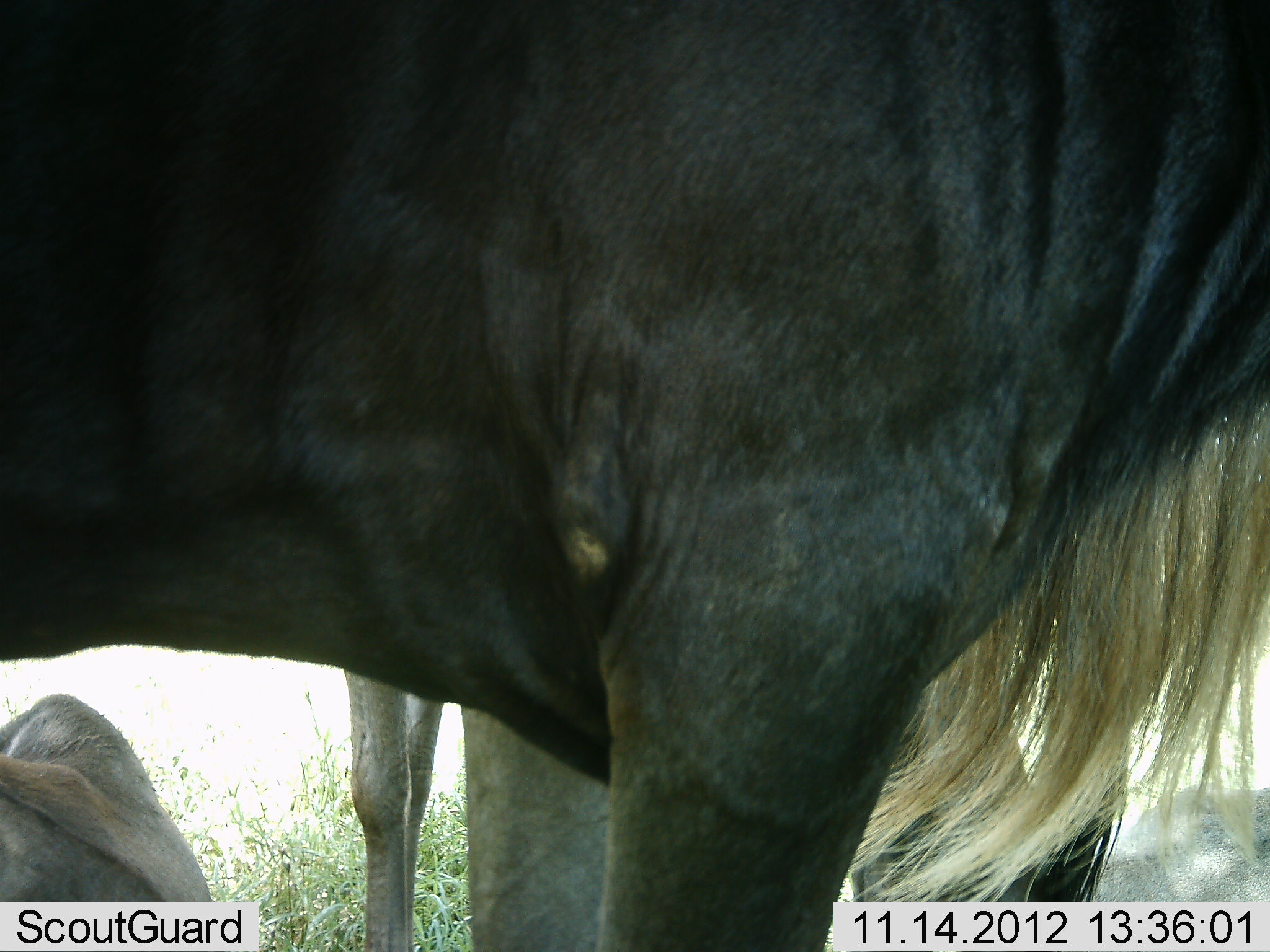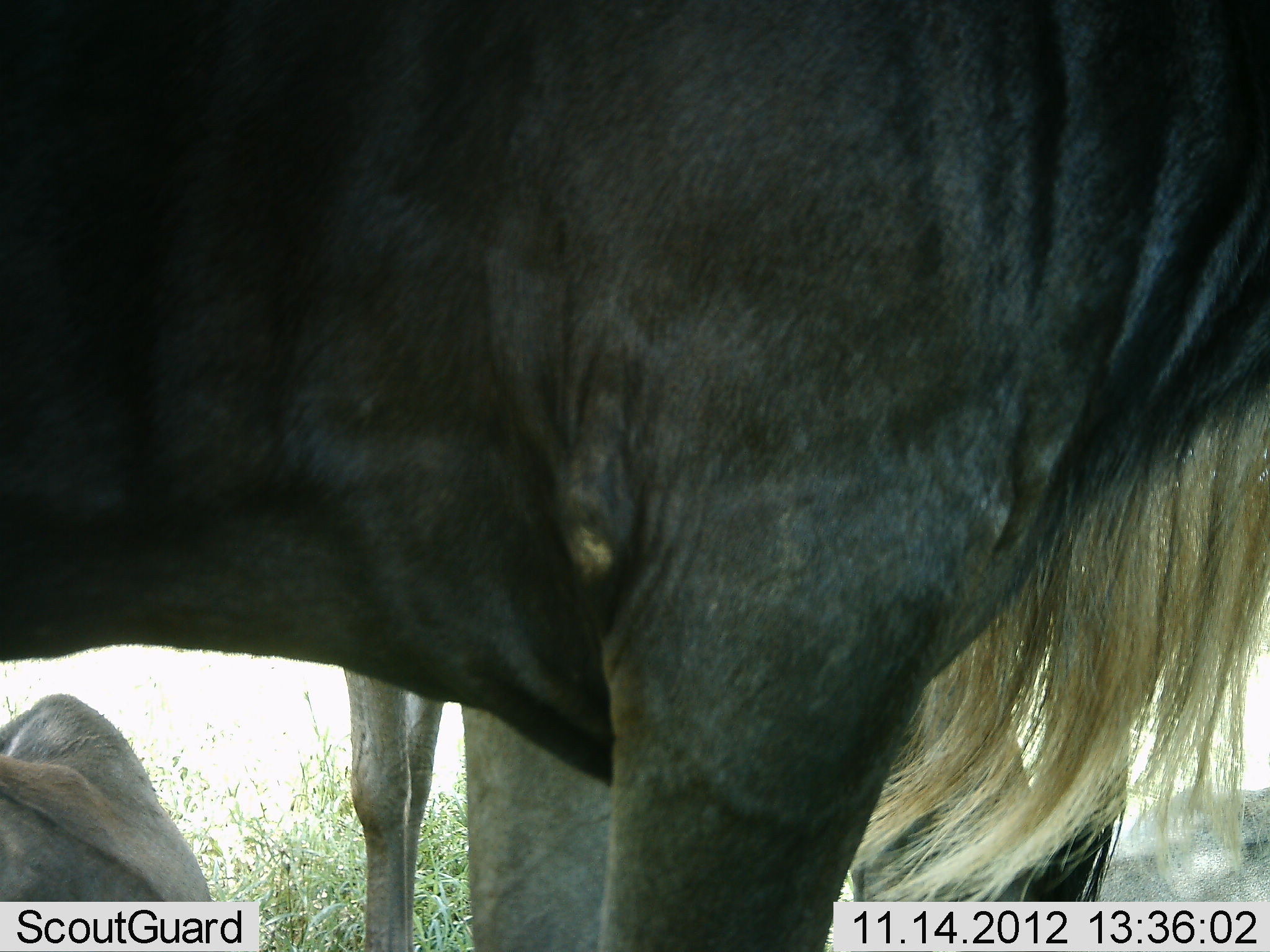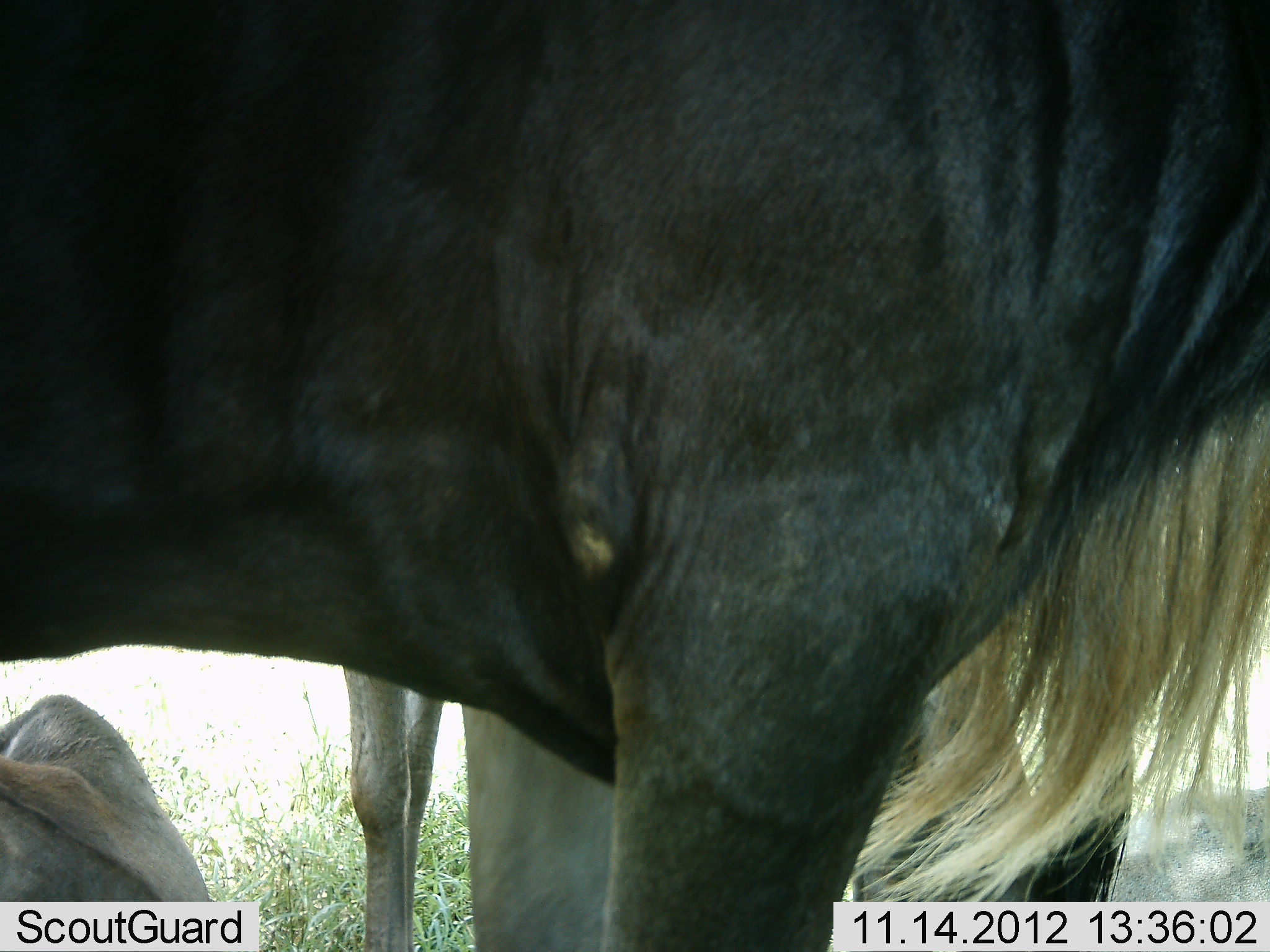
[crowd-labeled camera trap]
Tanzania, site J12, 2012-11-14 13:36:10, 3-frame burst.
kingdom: Animalia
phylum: Chordata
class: Mammalia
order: Artiodactyla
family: Bovidae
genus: Connochaetes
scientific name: Connochaetes taurinus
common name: blue wildebeest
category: wildebeest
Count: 3.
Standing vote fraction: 90%.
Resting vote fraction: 40%.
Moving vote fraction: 20%.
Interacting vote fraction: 0%.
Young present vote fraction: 10%.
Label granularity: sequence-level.